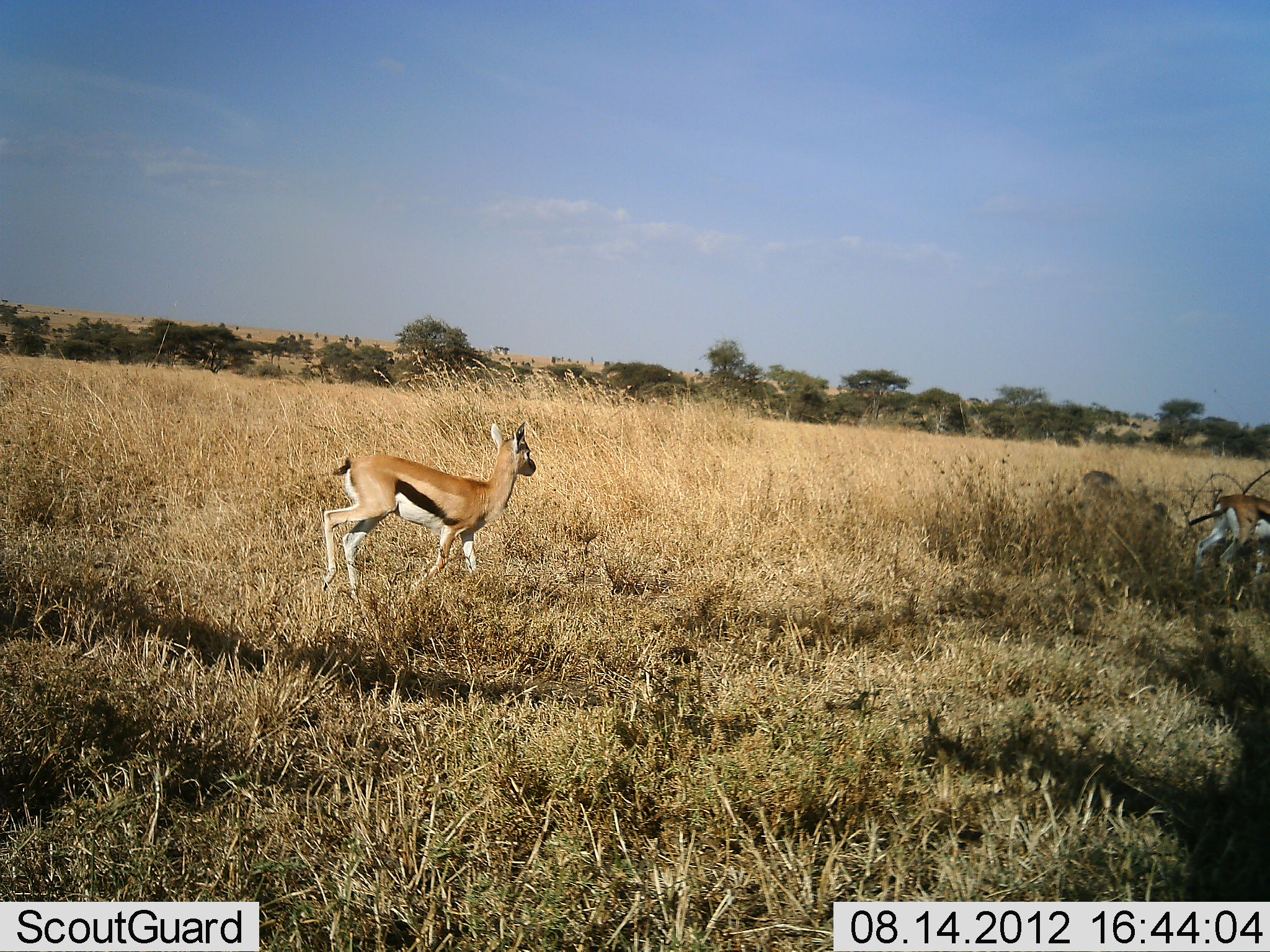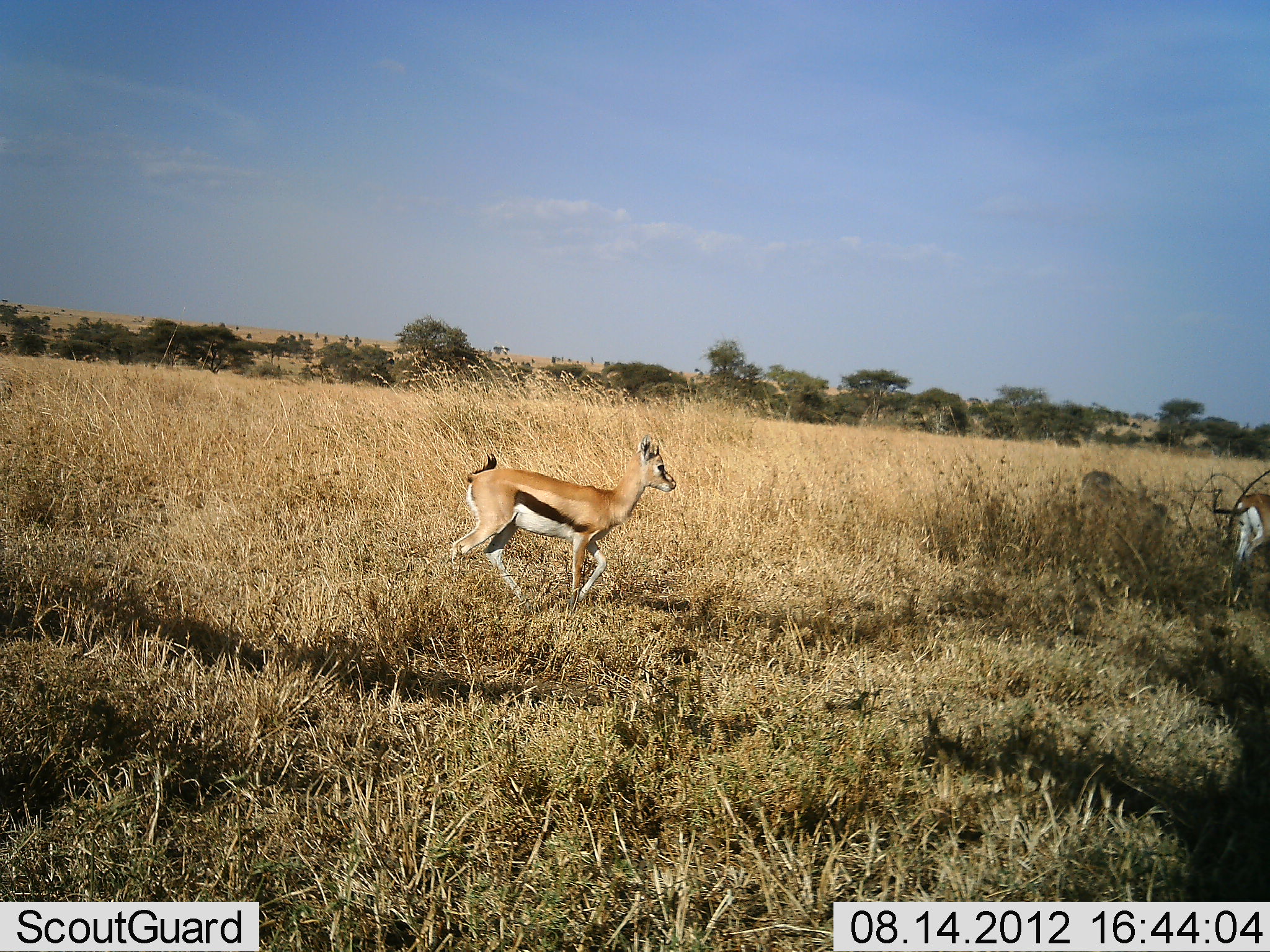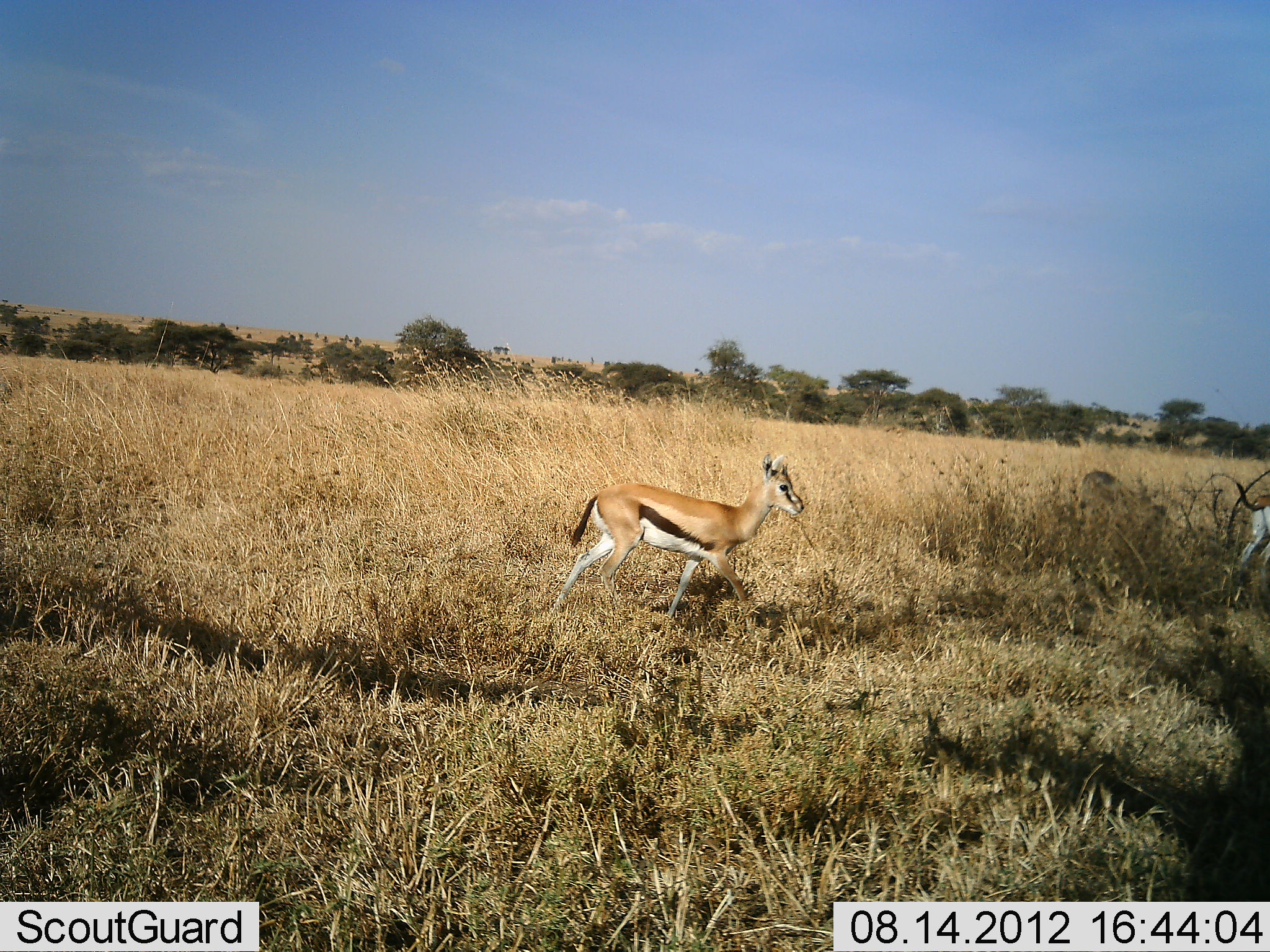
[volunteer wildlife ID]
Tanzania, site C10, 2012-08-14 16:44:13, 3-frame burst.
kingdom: Animalia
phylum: Chordata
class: Mammalia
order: Artiodactyla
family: Bovidae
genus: Eudorcas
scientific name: Eudorcas thomsonii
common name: thomson's gazelle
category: gazellethomsons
Gazellethomsons (thomson's gazelle) (Eudorcas thomsonii), count 2. Behavior (volunteer vote fractions): standing 0%, resting 0%, moving 100%, interacting 0%. Young present (vote fraction): 0%. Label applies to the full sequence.